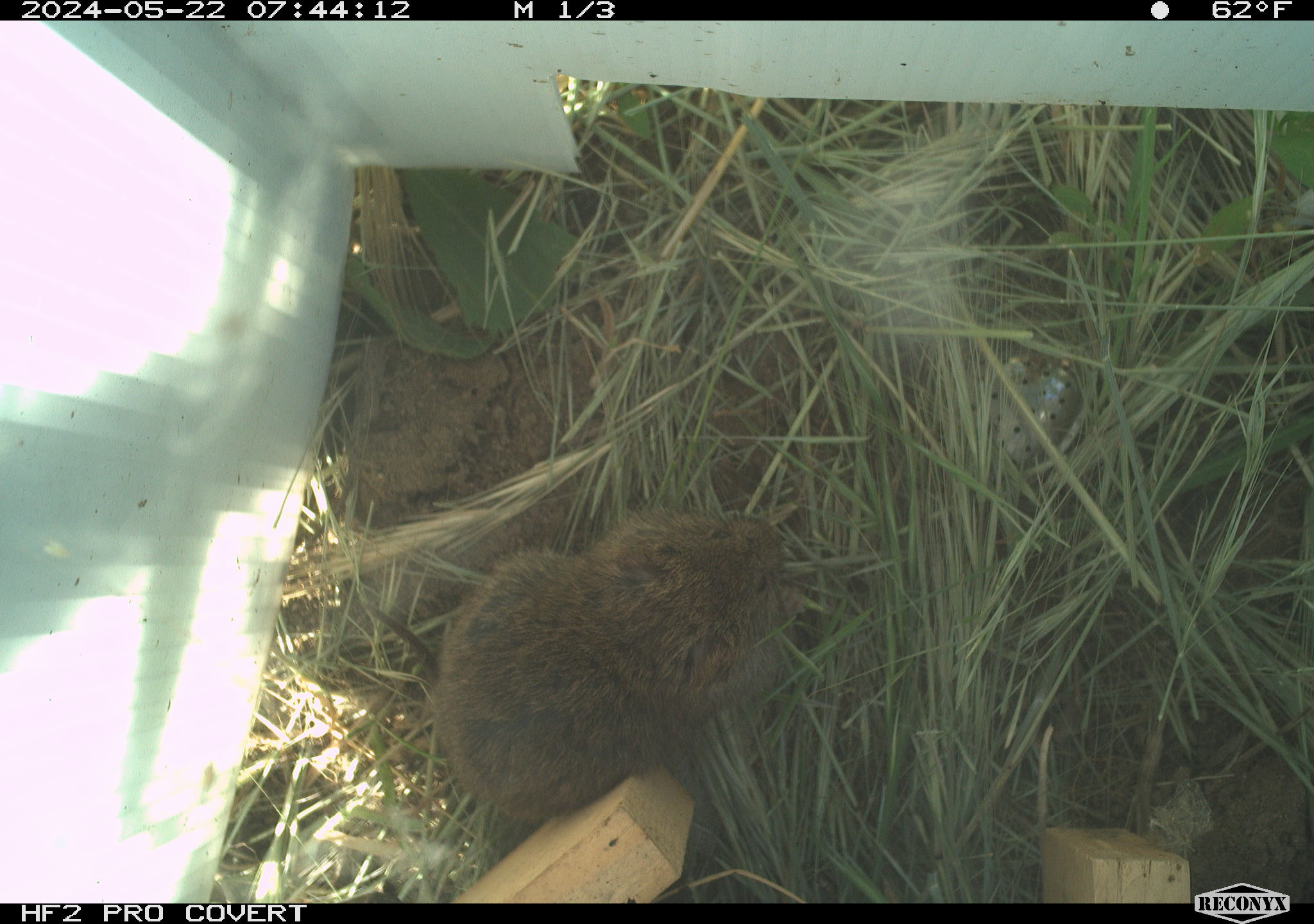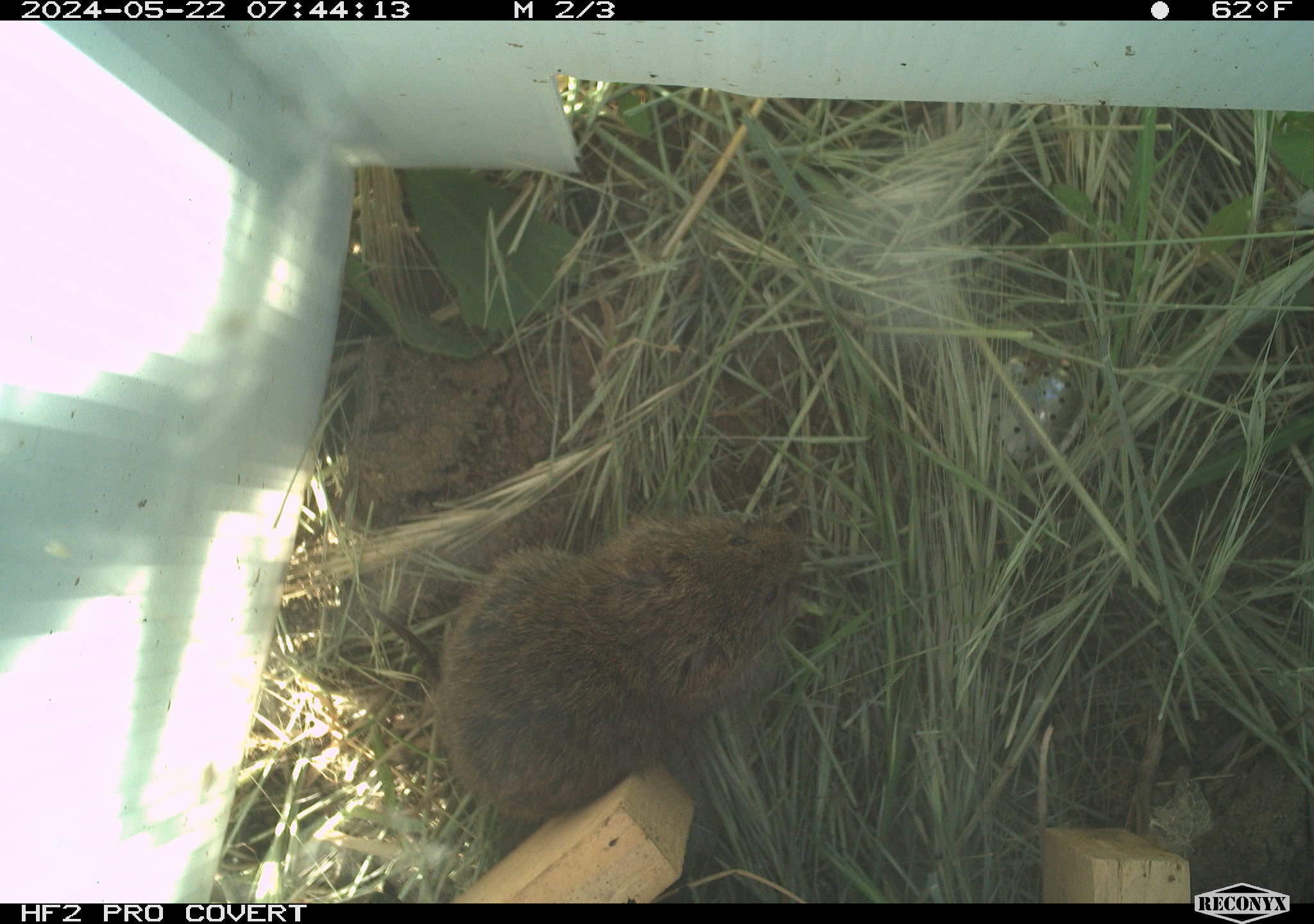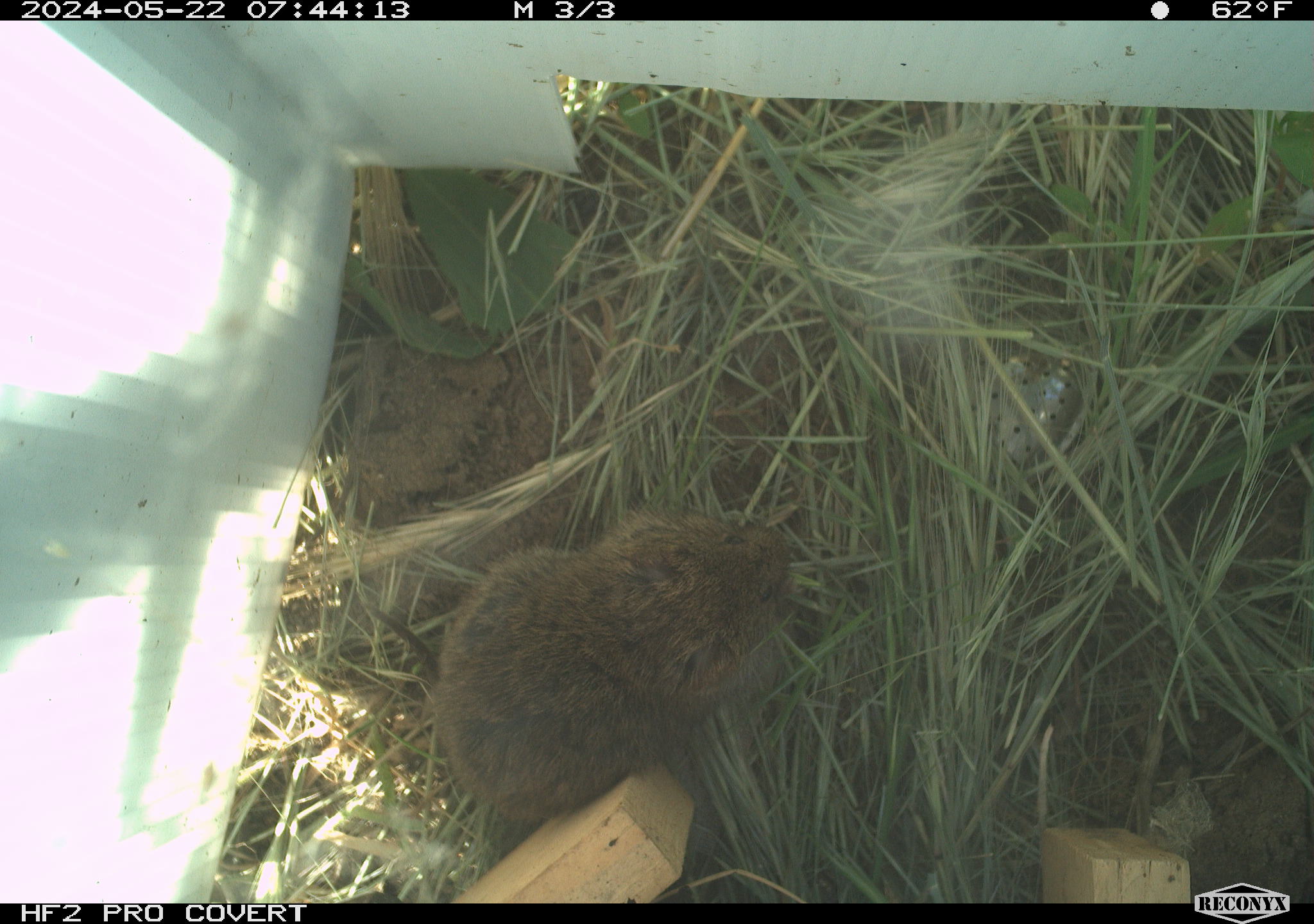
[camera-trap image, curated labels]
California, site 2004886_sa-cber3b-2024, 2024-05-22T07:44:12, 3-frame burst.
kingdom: Animalia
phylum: Chordata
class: Mammalia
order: Rodentia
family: Cricetidae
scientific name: Arvicolinae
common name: voles, lemmings, and muskrats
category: arvicolinae subfamily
Arvicolinae subfamily (voles, lemmings, and muskrats) (Arvicolinae).